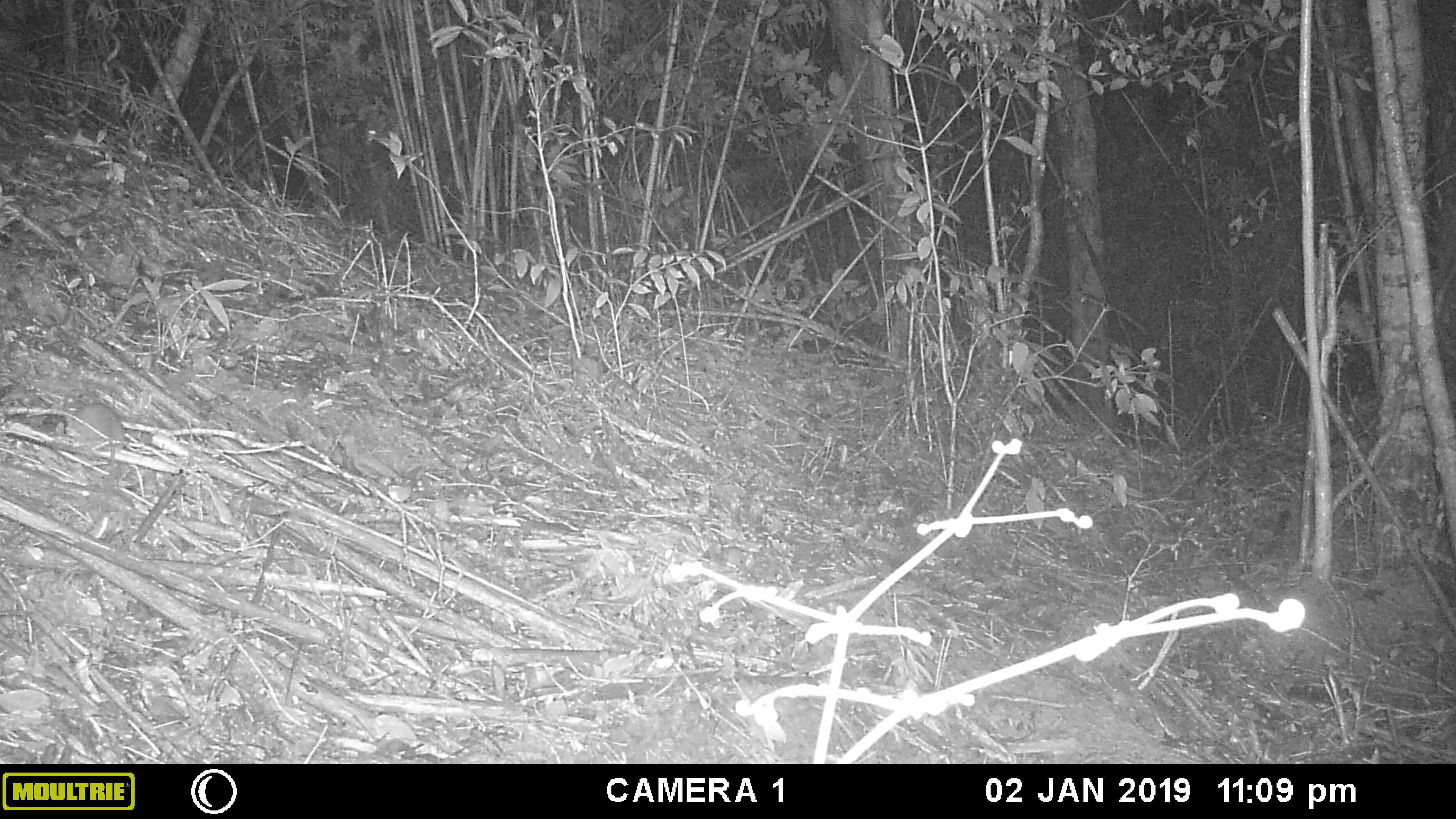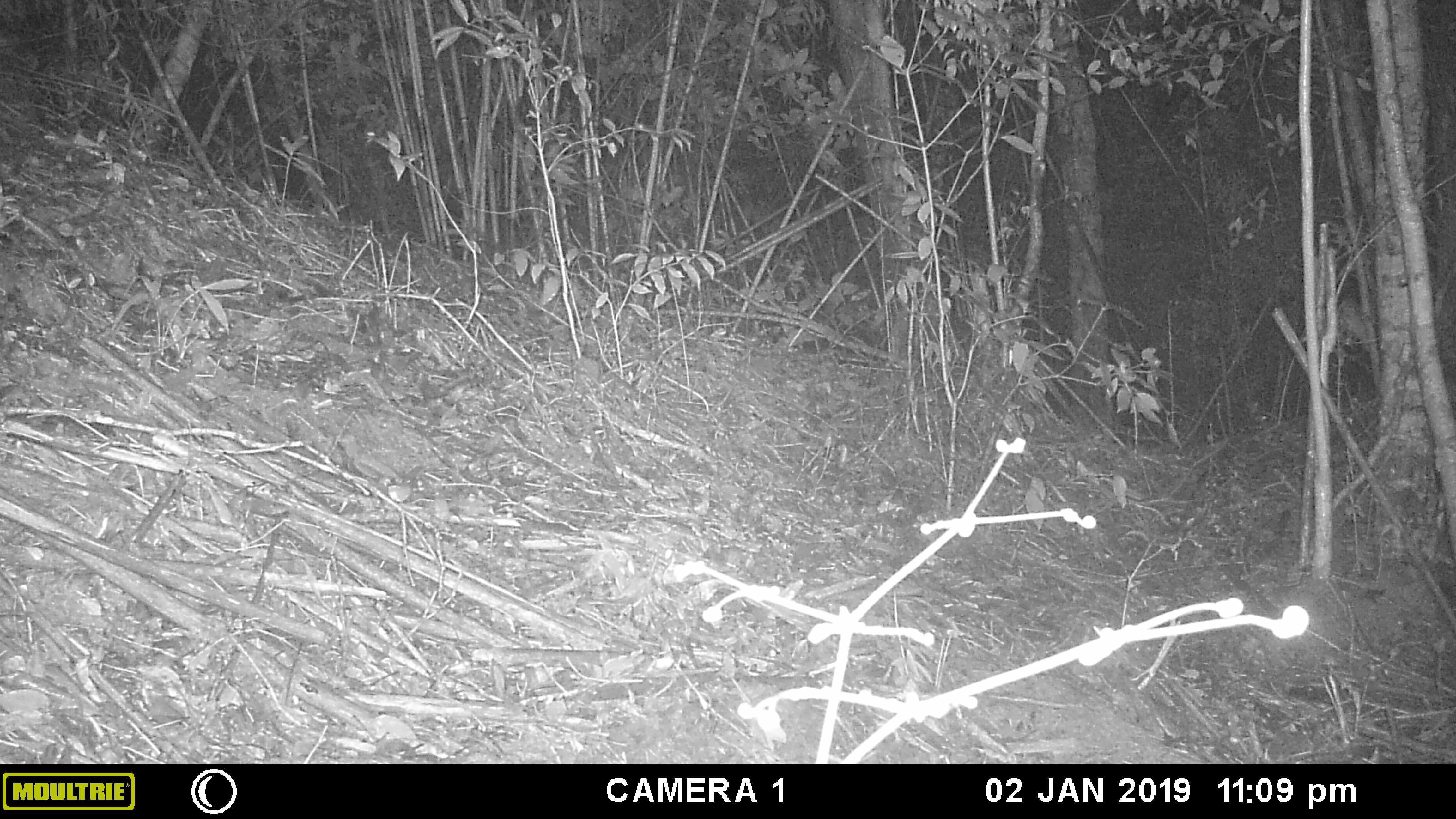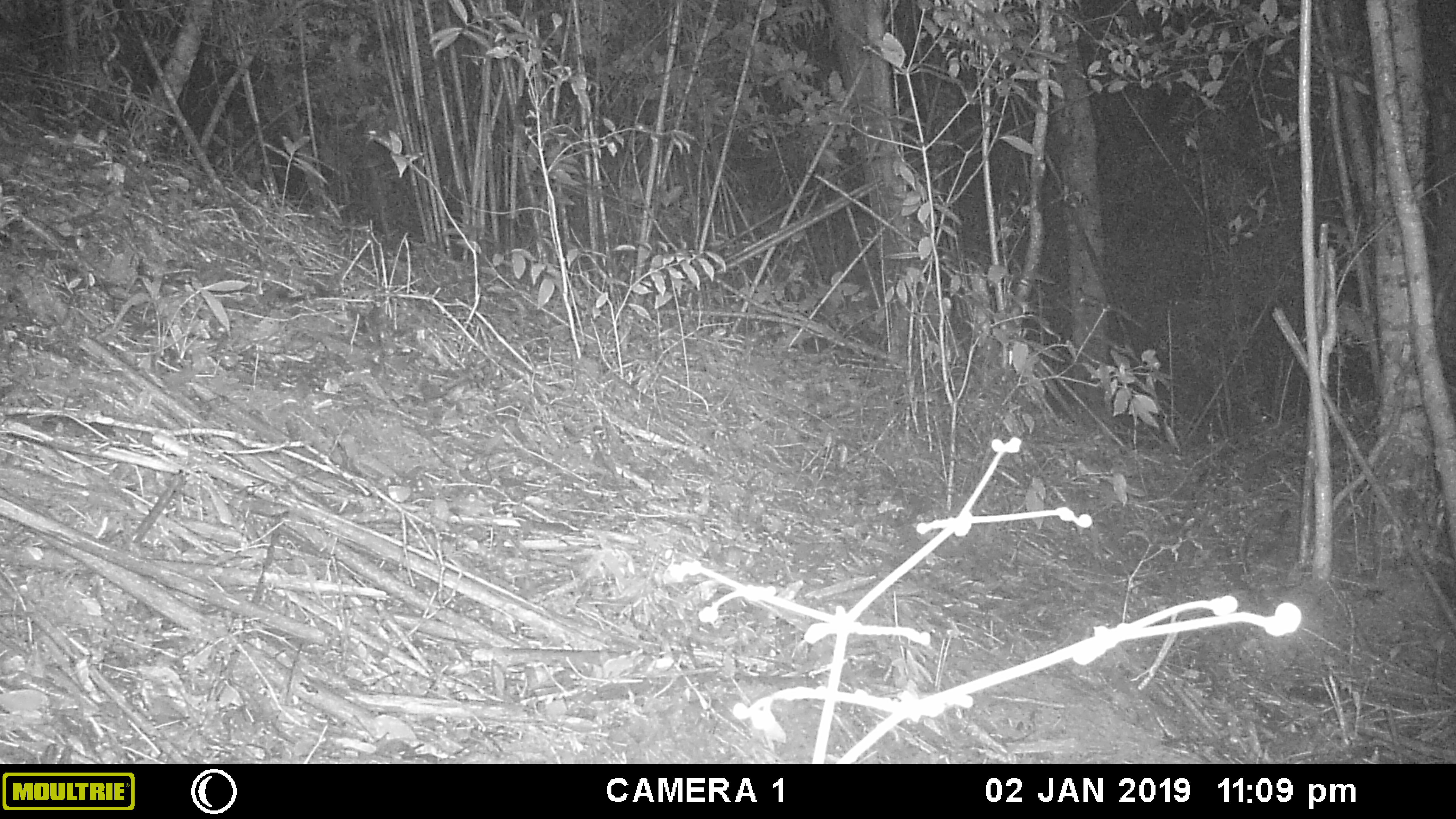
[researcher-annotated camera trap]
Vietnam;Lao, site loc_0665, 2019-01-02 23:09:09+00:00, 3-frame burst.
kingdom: Animalia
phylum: Chordata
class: Mammalia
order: Rodentia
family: Muridae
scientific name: Muridae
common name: old-world mice and rats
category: unidentified murid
Unidentified murid (old-world mice and rats) (Muridae). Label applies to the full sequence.